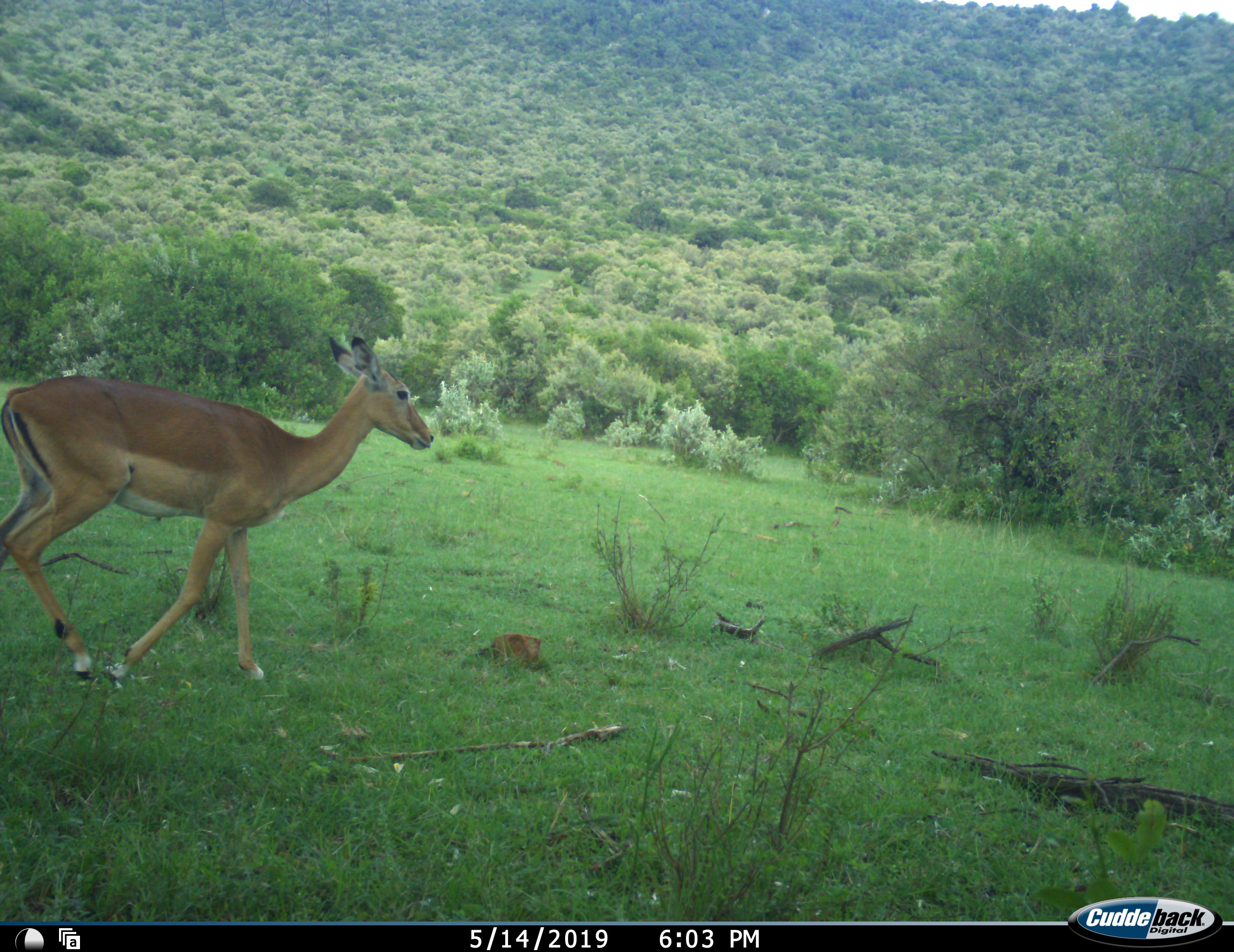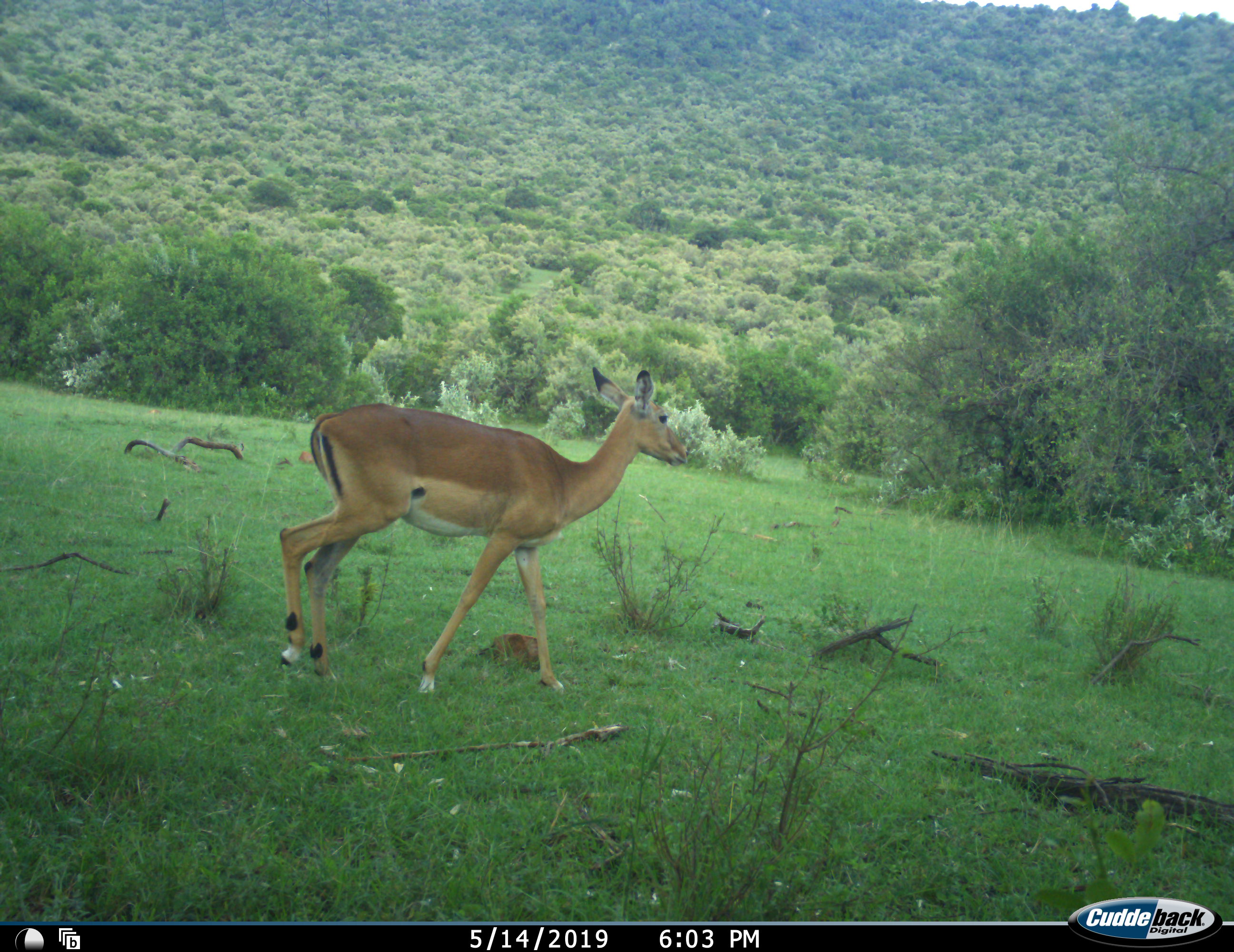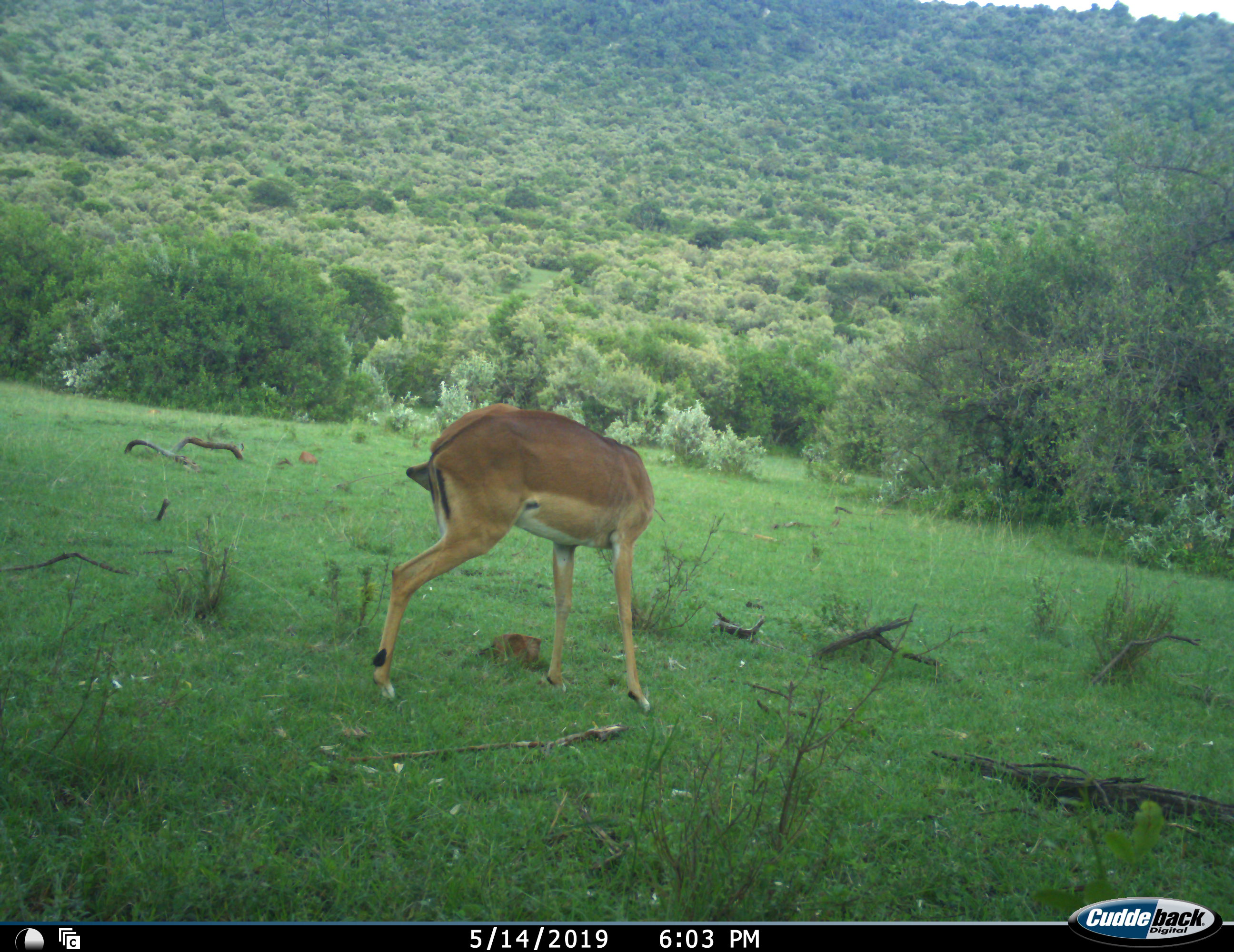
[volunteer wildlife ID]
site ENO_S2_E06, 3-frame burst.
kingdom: Animalia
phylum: Chordata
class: Mammalia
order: Artiodactyla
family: Bovidae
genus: Aepyceros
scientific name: Aepyceros melampus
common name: impala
Impala (Aepyceros melampus), count 1. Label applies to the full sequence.